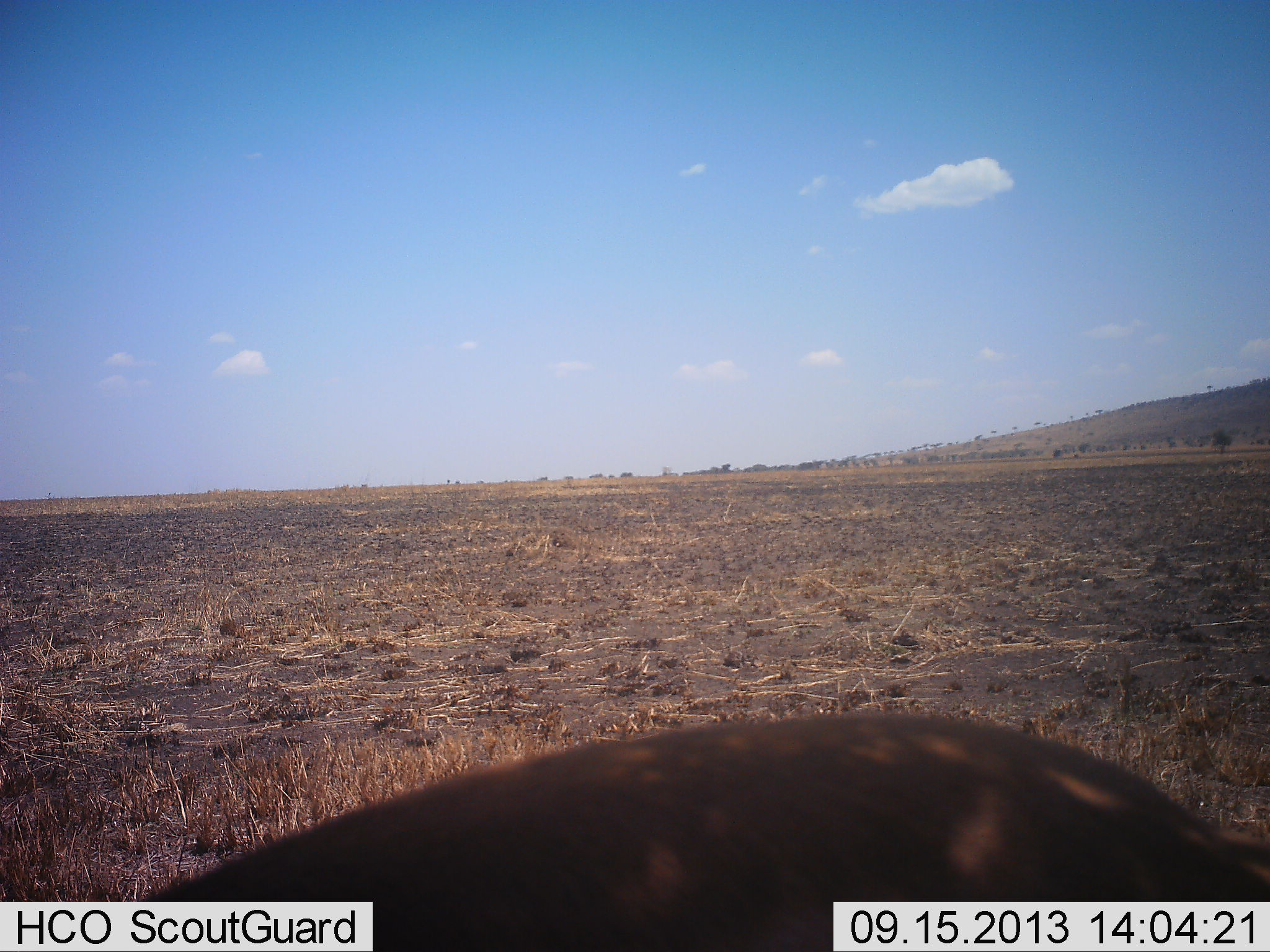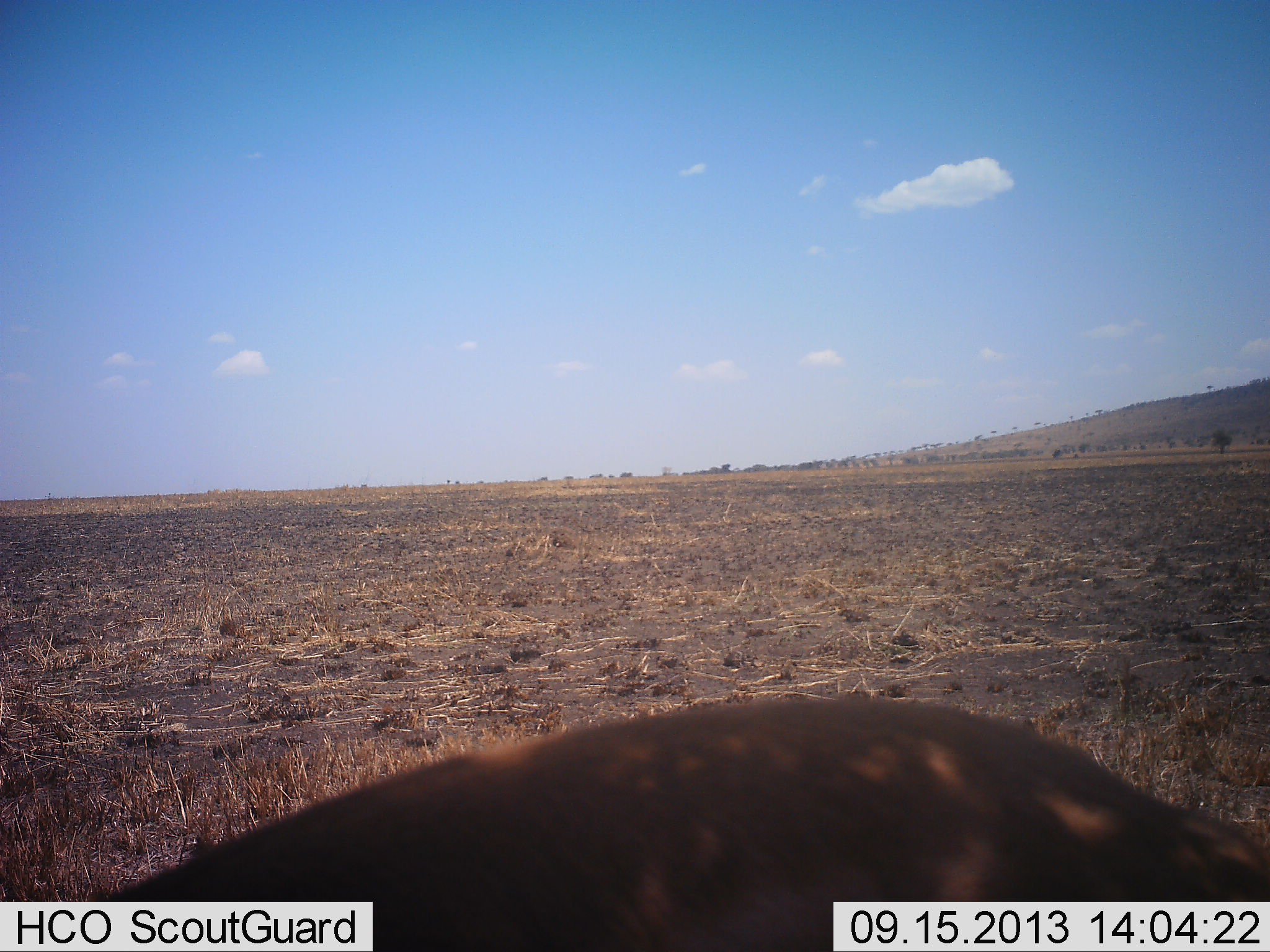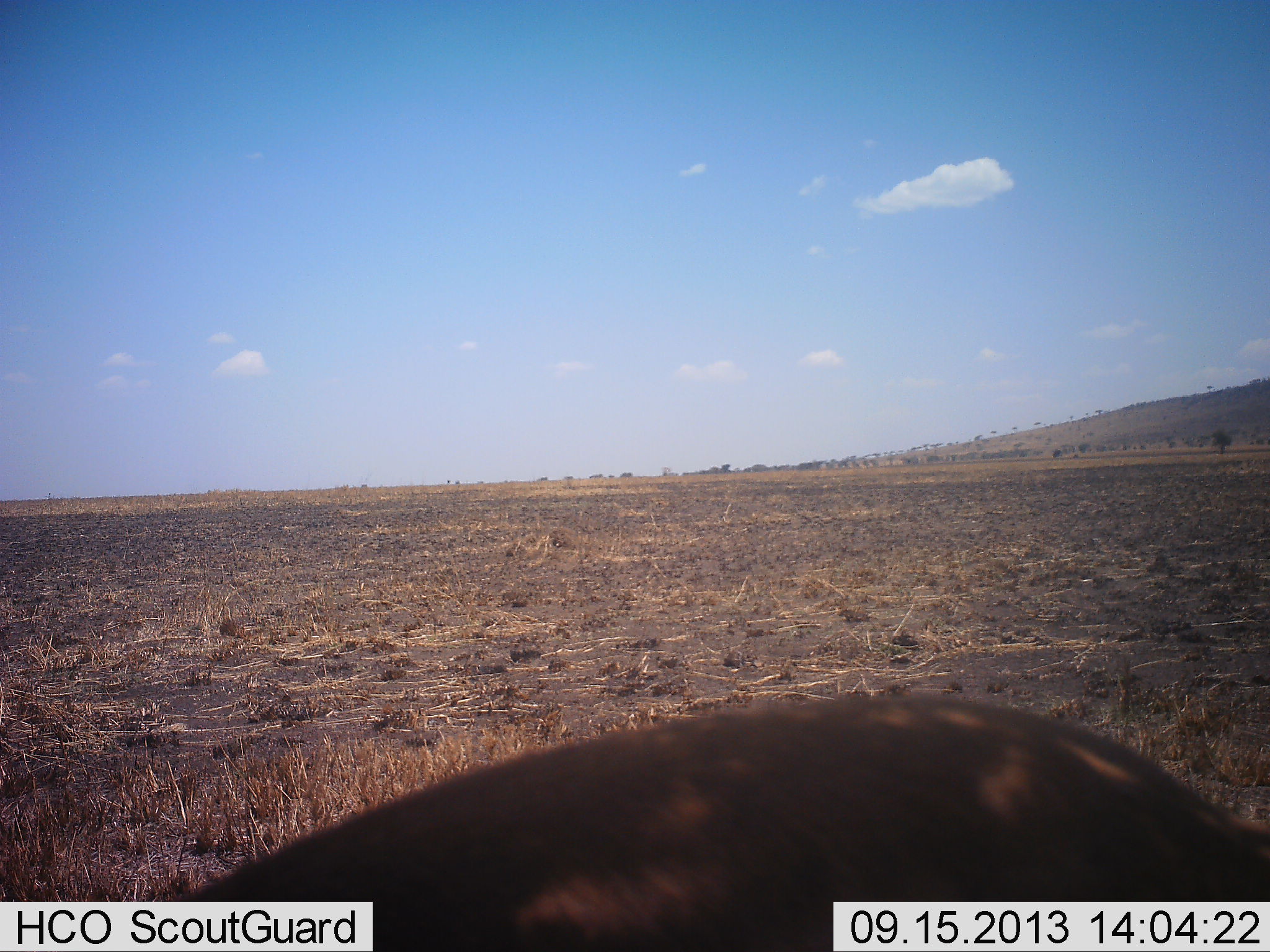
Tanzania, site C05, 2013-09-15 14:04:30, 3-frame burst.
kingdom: Animalia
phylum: Chordata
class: Mammalia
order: Artiodactyla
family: Bovidae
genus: Eudorcas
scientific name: Eudorcas thomsonii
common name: thomson's gazelle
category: gazellethomsons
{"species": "gazellethomsons (thomson's gazelle) (Eudorcas thomsonii)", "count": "1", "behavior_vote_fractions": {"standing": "43%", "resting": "0%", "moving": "0%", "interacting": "0%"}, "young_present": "0%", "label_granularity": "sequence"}